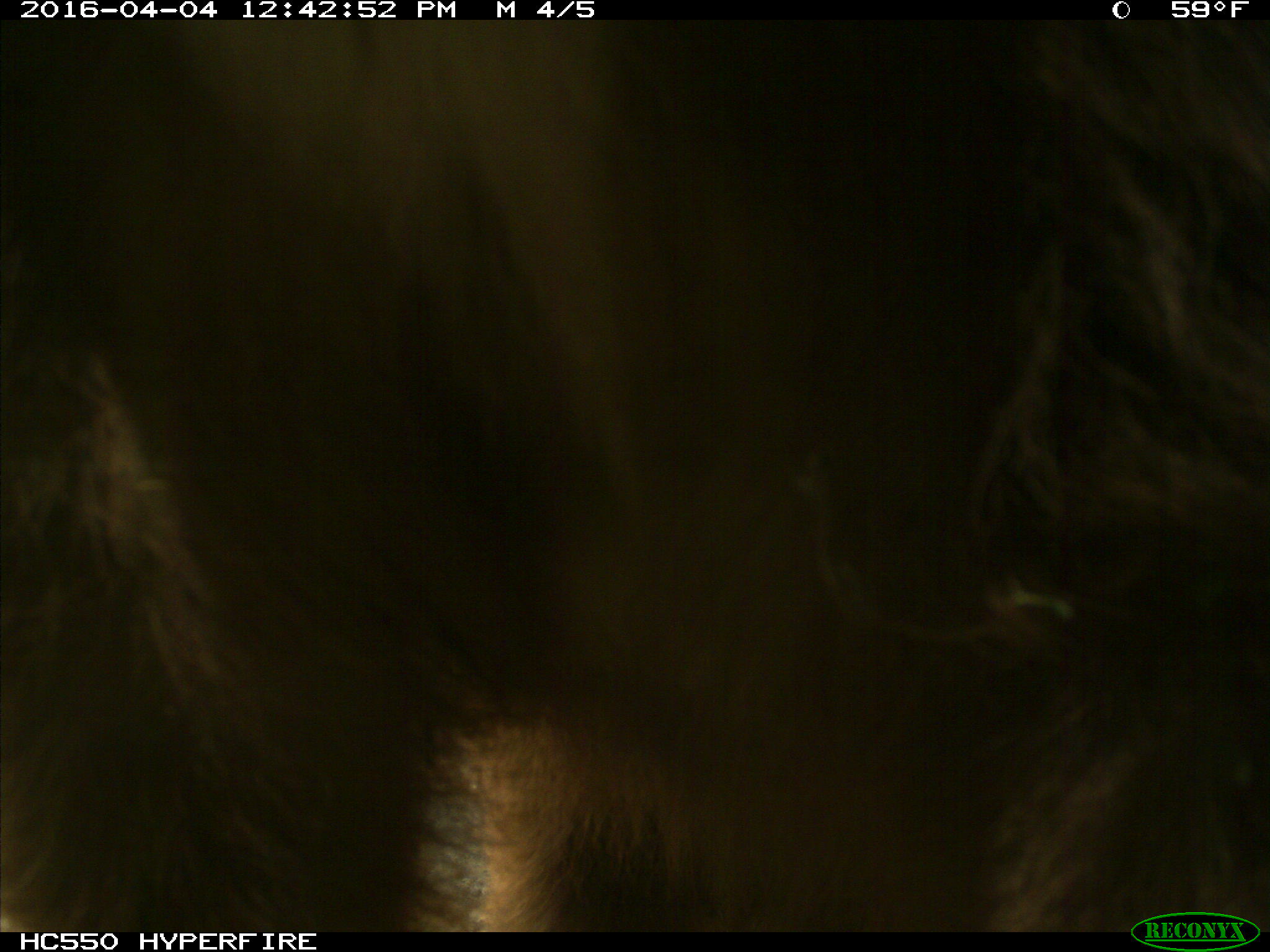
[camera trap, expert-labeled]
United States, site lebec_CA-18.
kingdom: Animalia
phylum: Chordata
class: Mammalia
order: Carnivora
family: Ursidae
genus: Ursus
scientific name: Ursus americanus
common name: american black bear